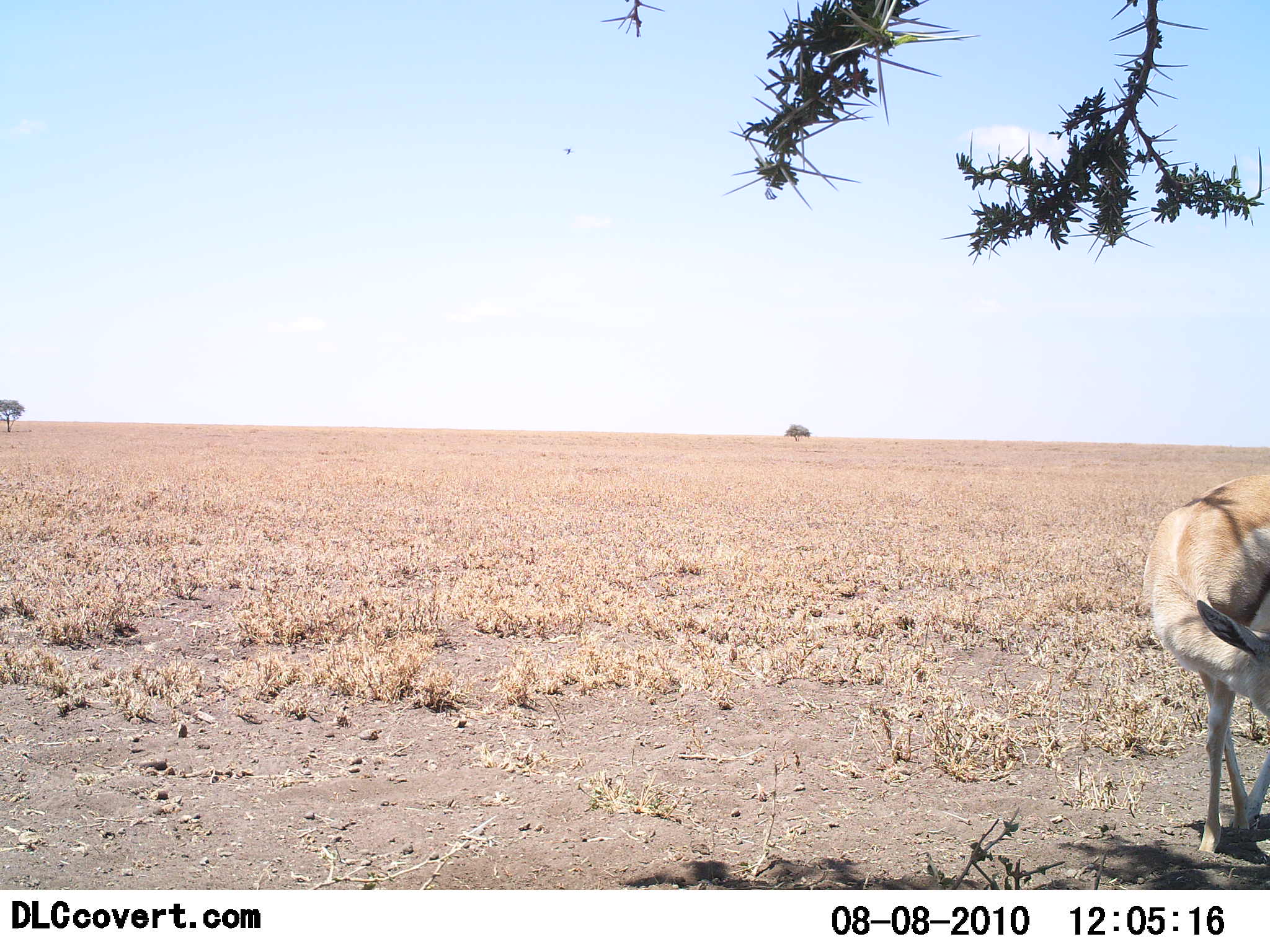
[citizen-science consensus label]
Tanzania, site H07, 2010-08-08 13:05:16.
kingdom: Animalia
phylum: Chordata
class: Mammalia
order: Artiodactyla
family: Bovidae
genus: Eudorcas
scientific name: Eudorcas thomsonii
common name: thomson's gazelle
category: gazellethomsons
Gazellethomsons (thomson's gazelle) (Eudorcas thomsonii), count 1. Behavior (volunteer vote fractions): standing 94%, resting 0%, moving 0%, interacting 0%. Young present (vote fraction): 0%. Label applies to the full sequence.